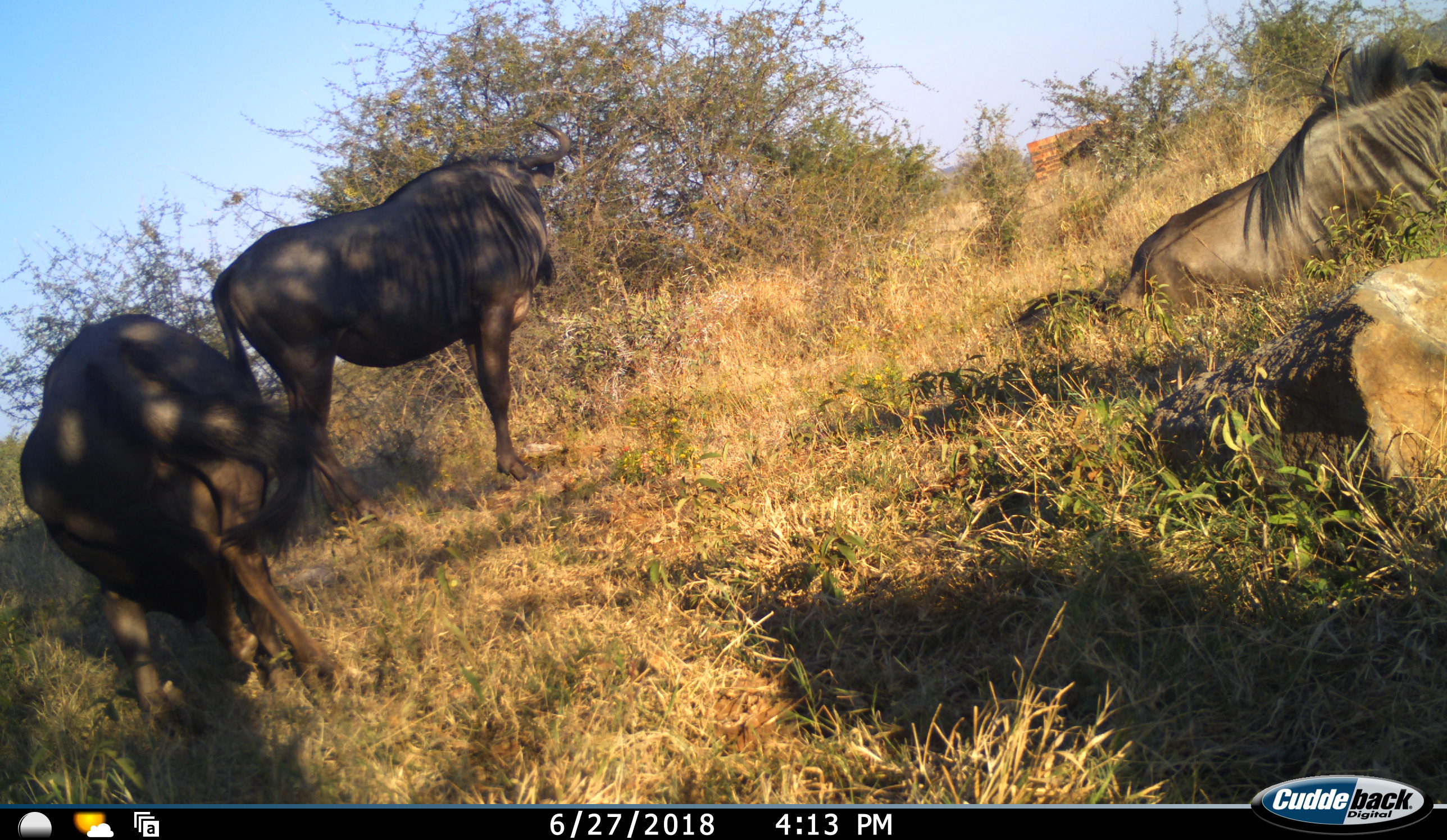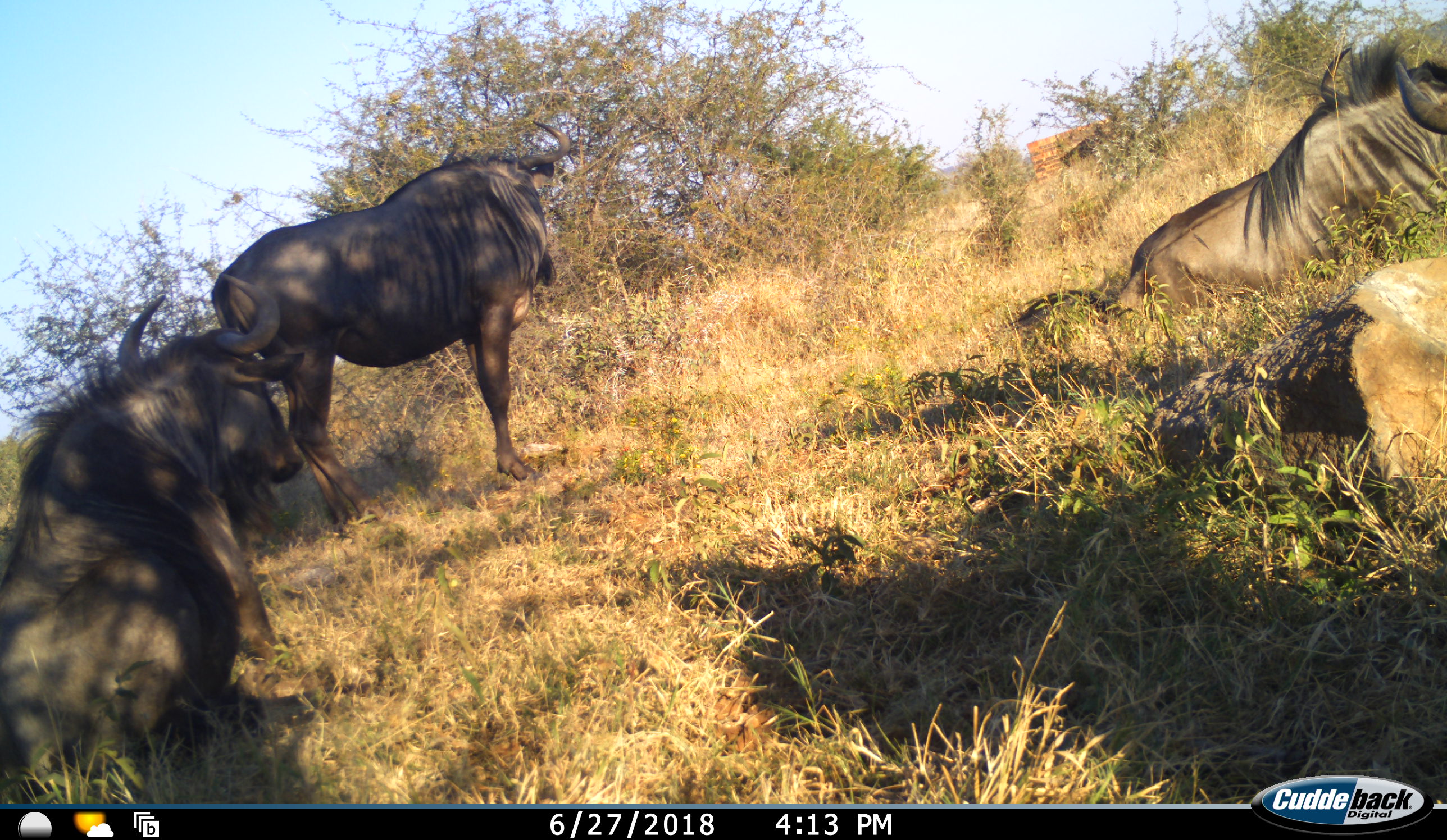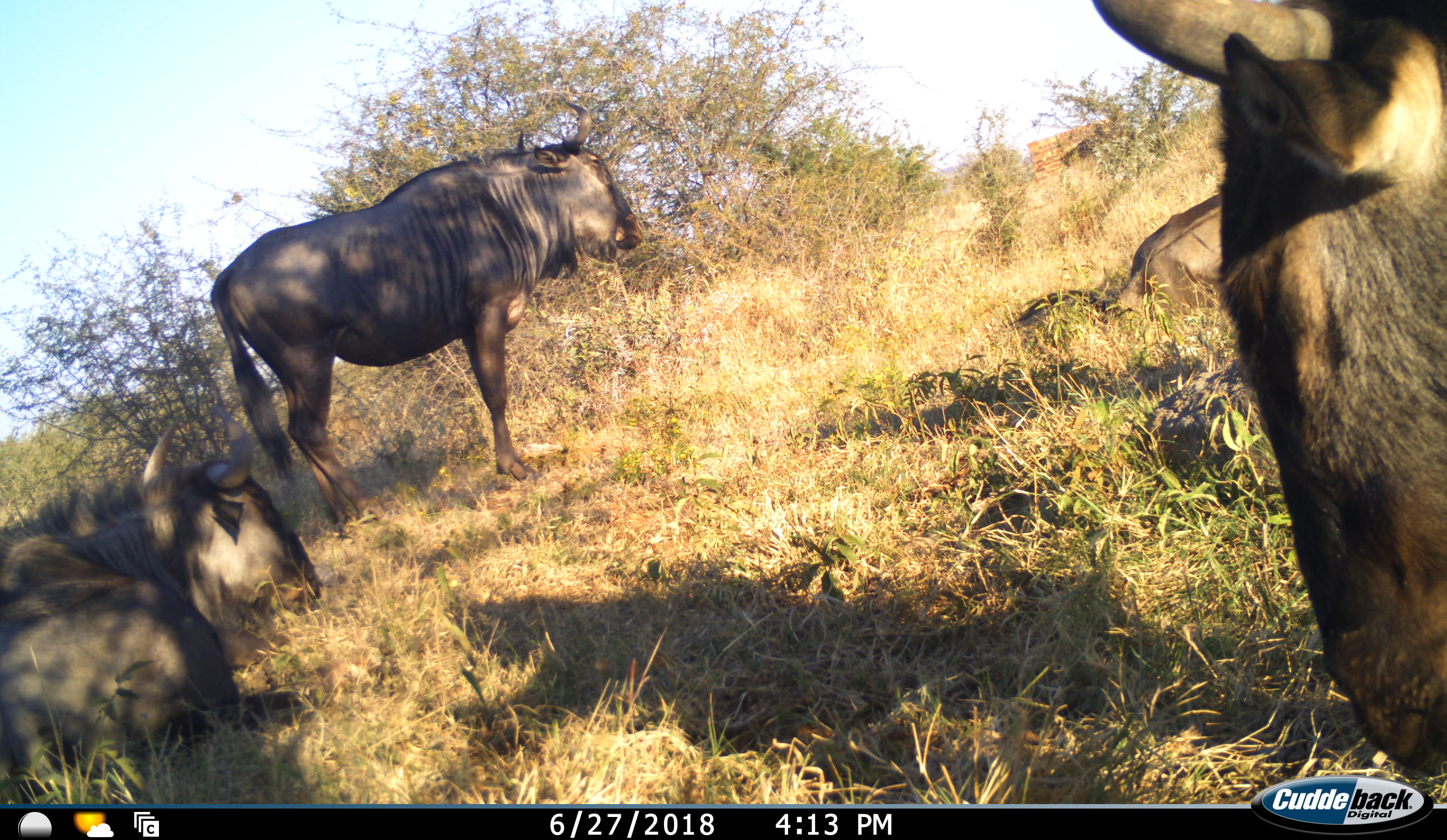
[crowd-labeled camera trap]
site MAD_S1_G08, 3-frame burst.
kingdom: Animalia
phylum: Chordata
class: Mammalia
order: Artiodactyla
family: Bovidae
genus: Connochaetes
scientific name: Connochaetes taurinus taurinus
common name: blue wildebeest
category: wildebeestblue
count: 4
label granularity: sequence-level